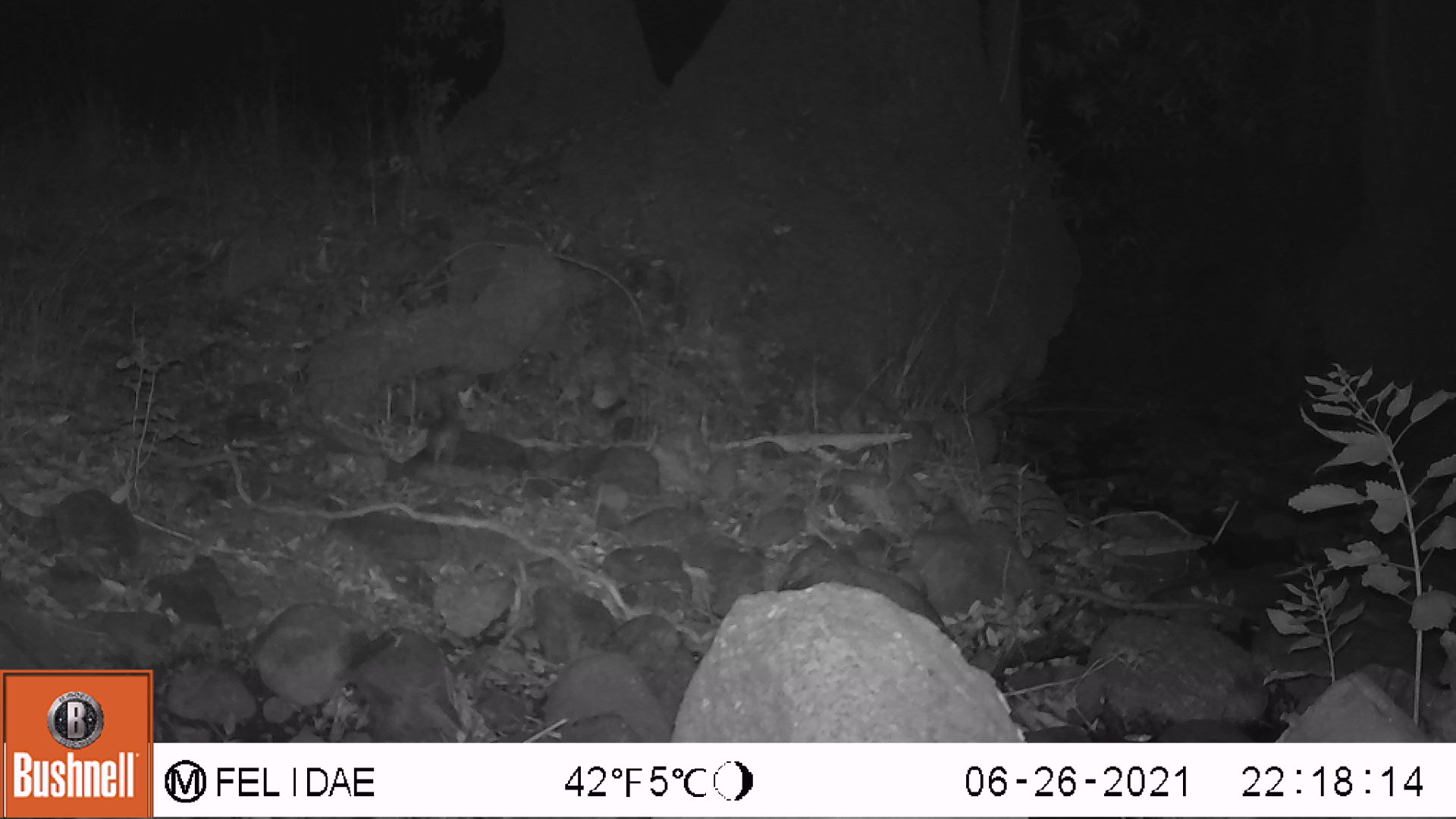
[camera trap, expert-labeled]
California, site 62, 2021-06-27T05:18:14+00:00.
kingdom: Animalia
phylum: Chordata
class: Mammalia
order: Rodentia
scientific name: Rodentia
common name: mouse or rat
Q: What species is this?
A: Mouse or rat (Rodentia).